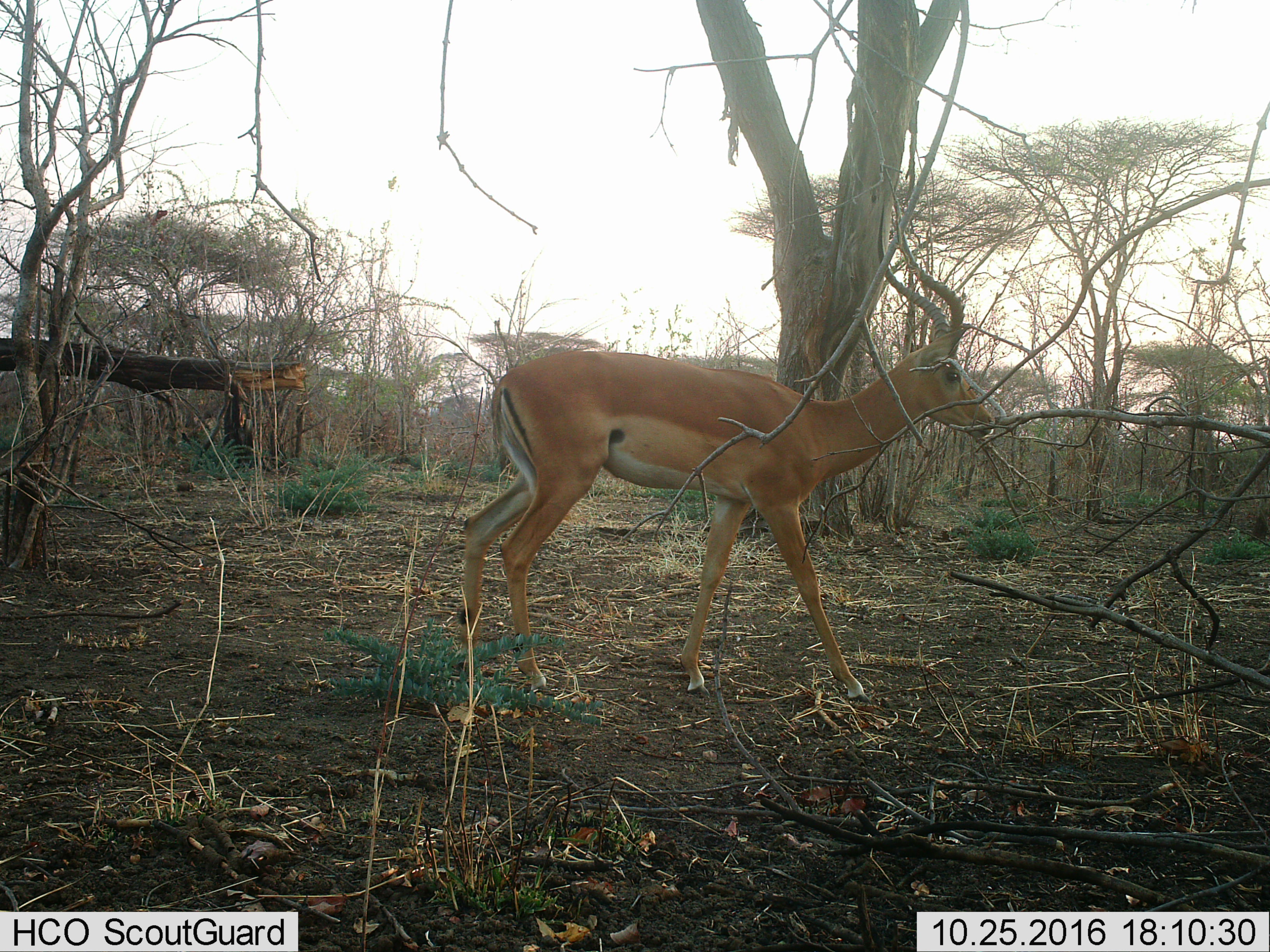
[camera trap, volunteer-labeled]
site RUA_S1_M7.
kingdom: Animalia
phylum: Chordata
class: Mammalia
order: Artiodactyla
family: Bovidae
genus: Aepyceros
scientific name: Aepyceros melampus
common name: impala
Impala (Aepyceros melampus), count 1. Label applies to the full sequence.